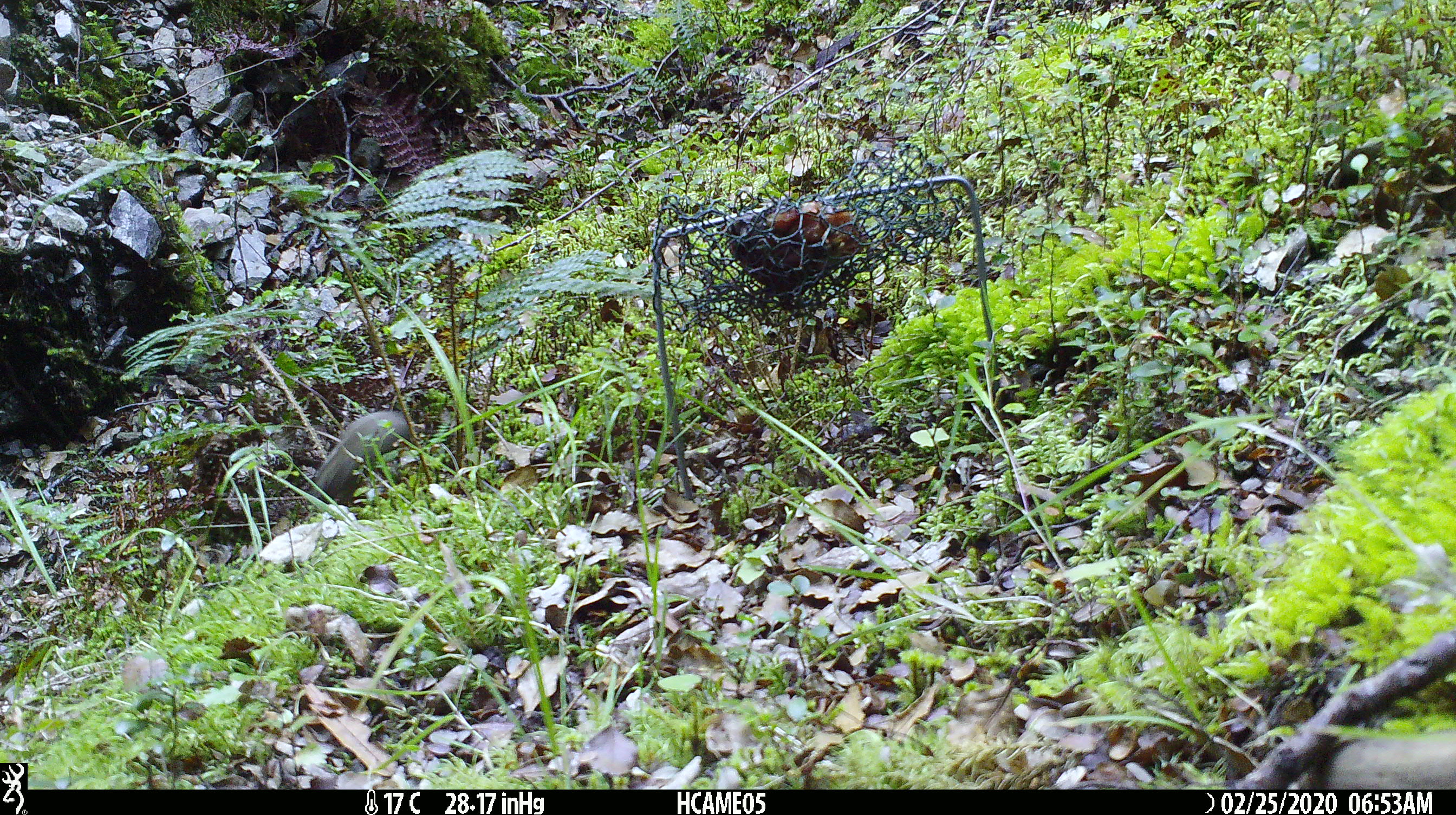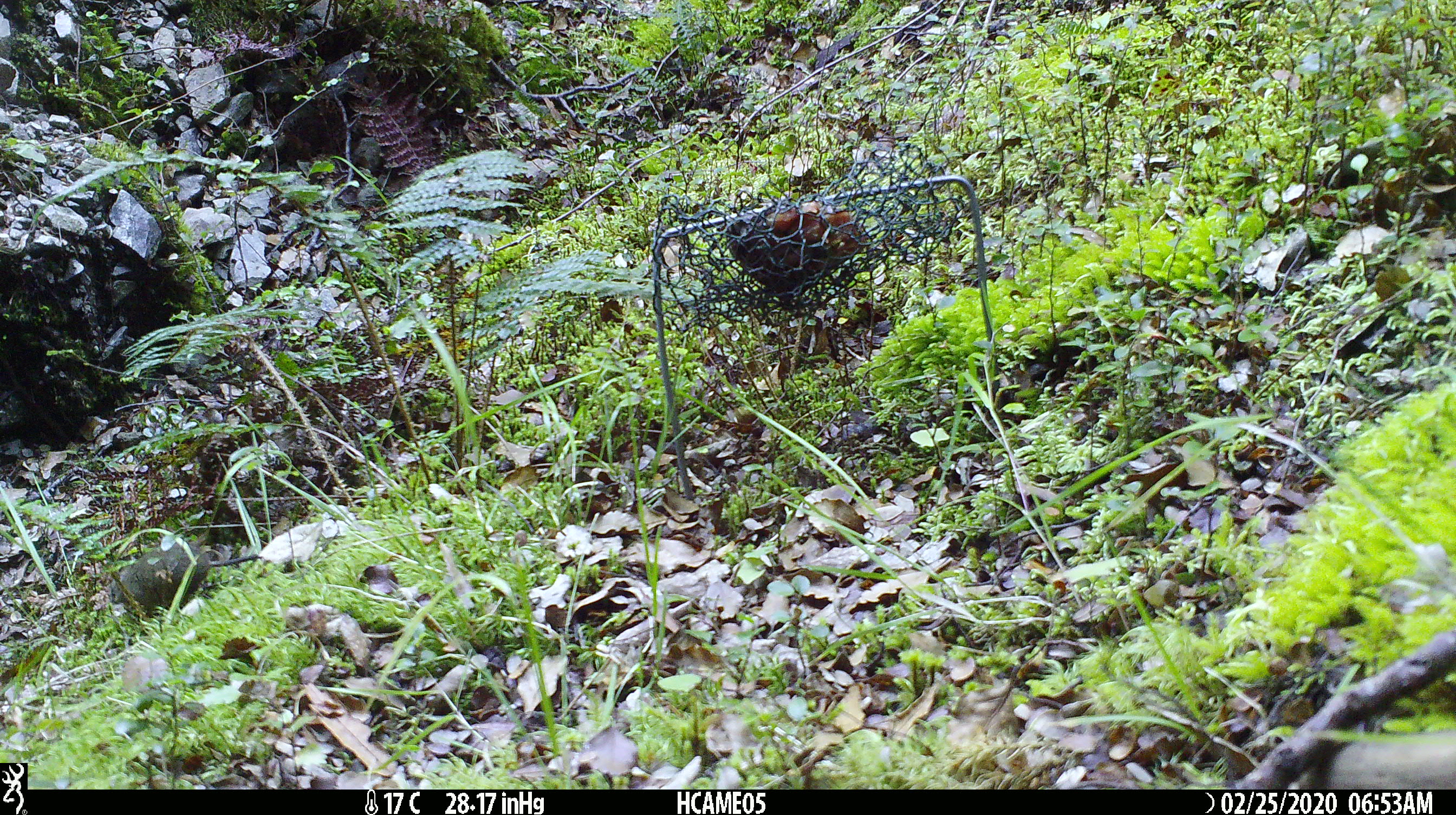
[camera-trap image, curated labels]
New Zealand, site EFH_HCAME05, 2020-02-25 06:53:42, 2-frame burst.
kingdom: Animalia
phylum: Chordata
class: Mammalia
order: Rodentia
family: Muridae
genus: Mus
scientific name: Mus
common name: mouse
Mouse (Mus).